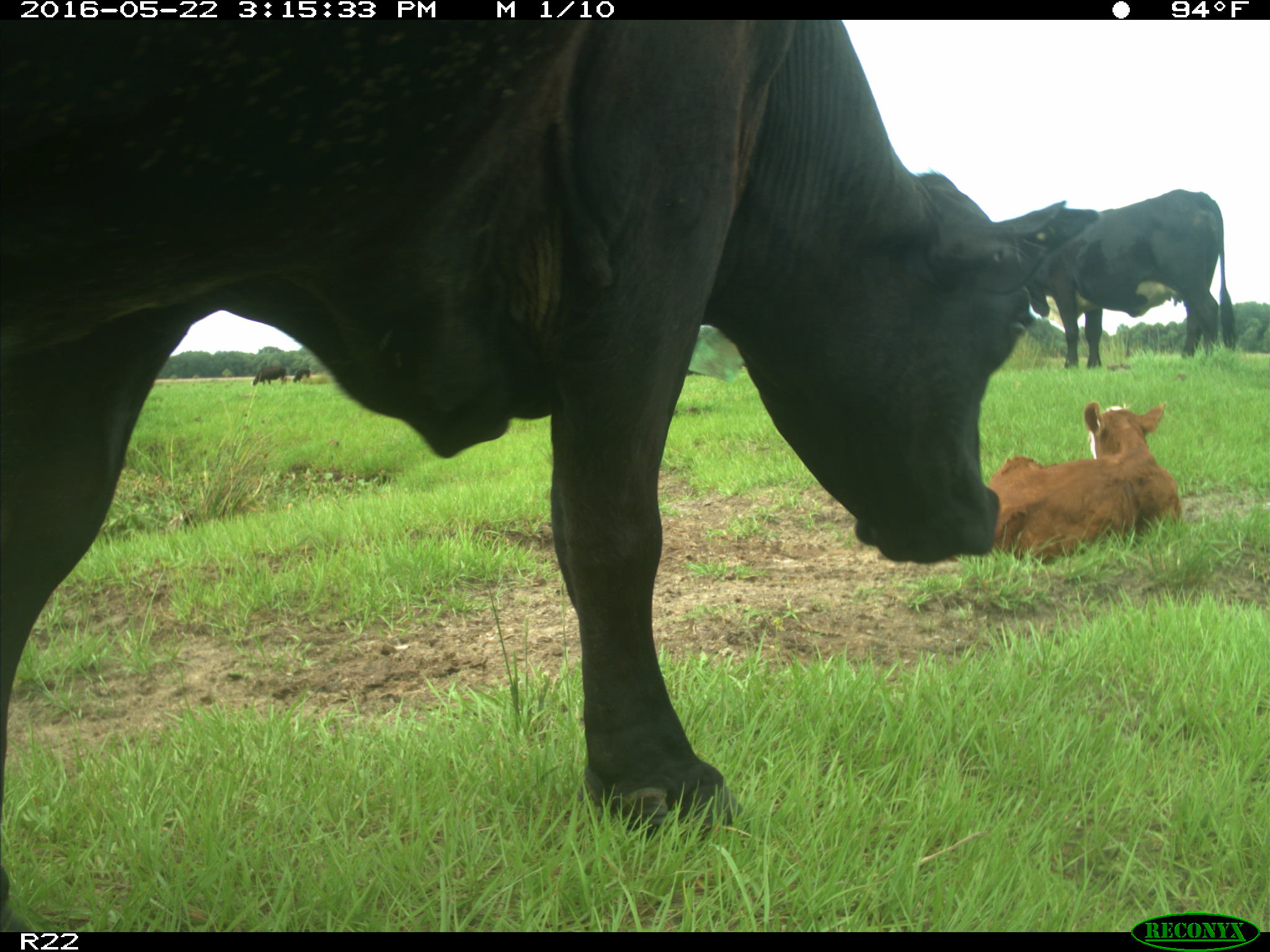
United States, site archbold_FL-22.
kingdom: Animalia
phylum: Chordata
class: Mammalia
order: Artiodactyla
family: Bovidae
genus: Bos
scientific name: Bos taurus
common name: domestic cow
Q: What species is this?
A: Bos taurus (domestic cow).